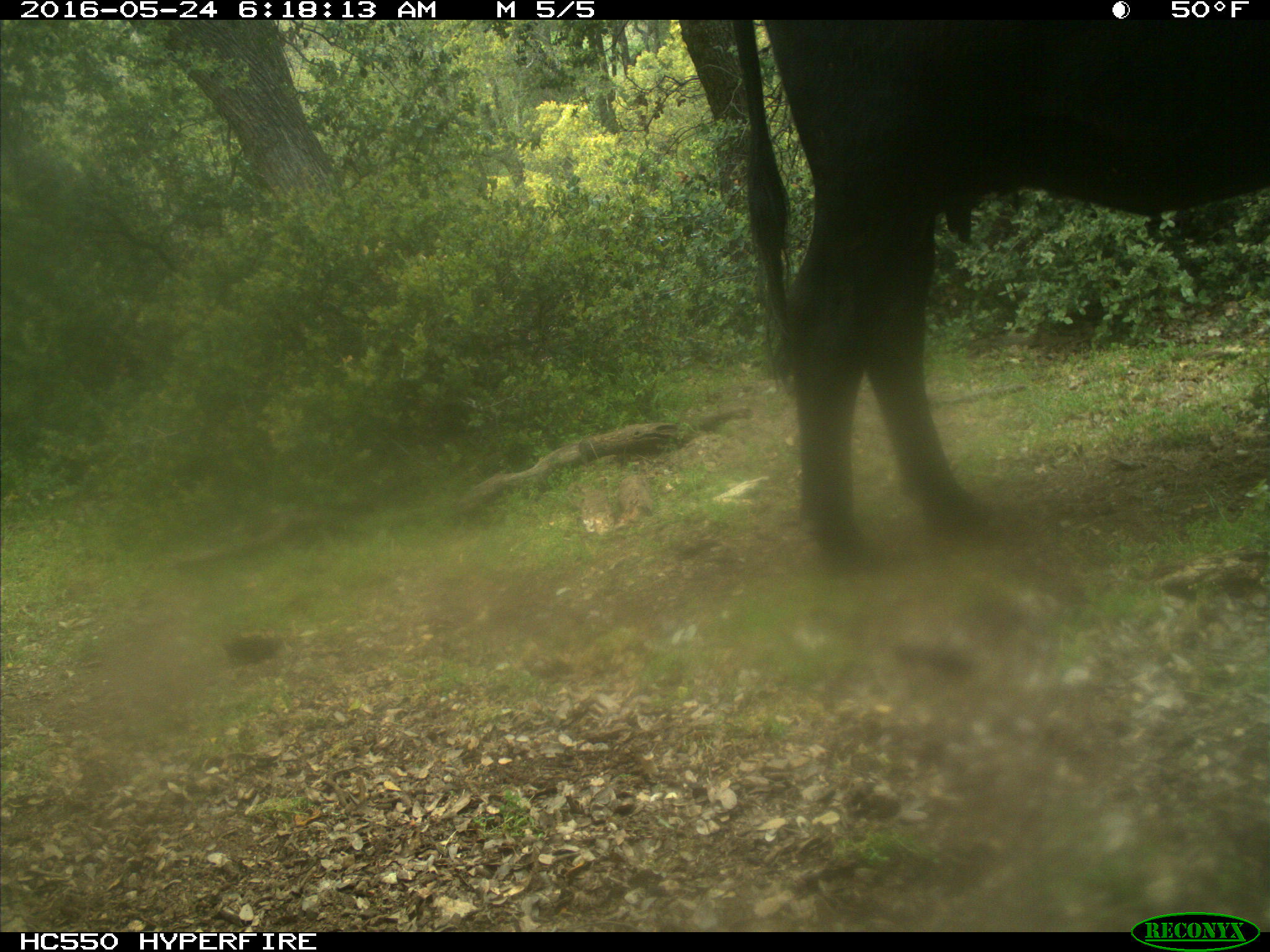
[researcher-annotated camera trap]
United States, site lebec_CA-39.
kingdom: Animalia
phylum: Chordata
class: Mammalia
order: Artiodactyla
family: Bovidae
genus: Bos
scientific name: Bos taurus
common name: domestic cow